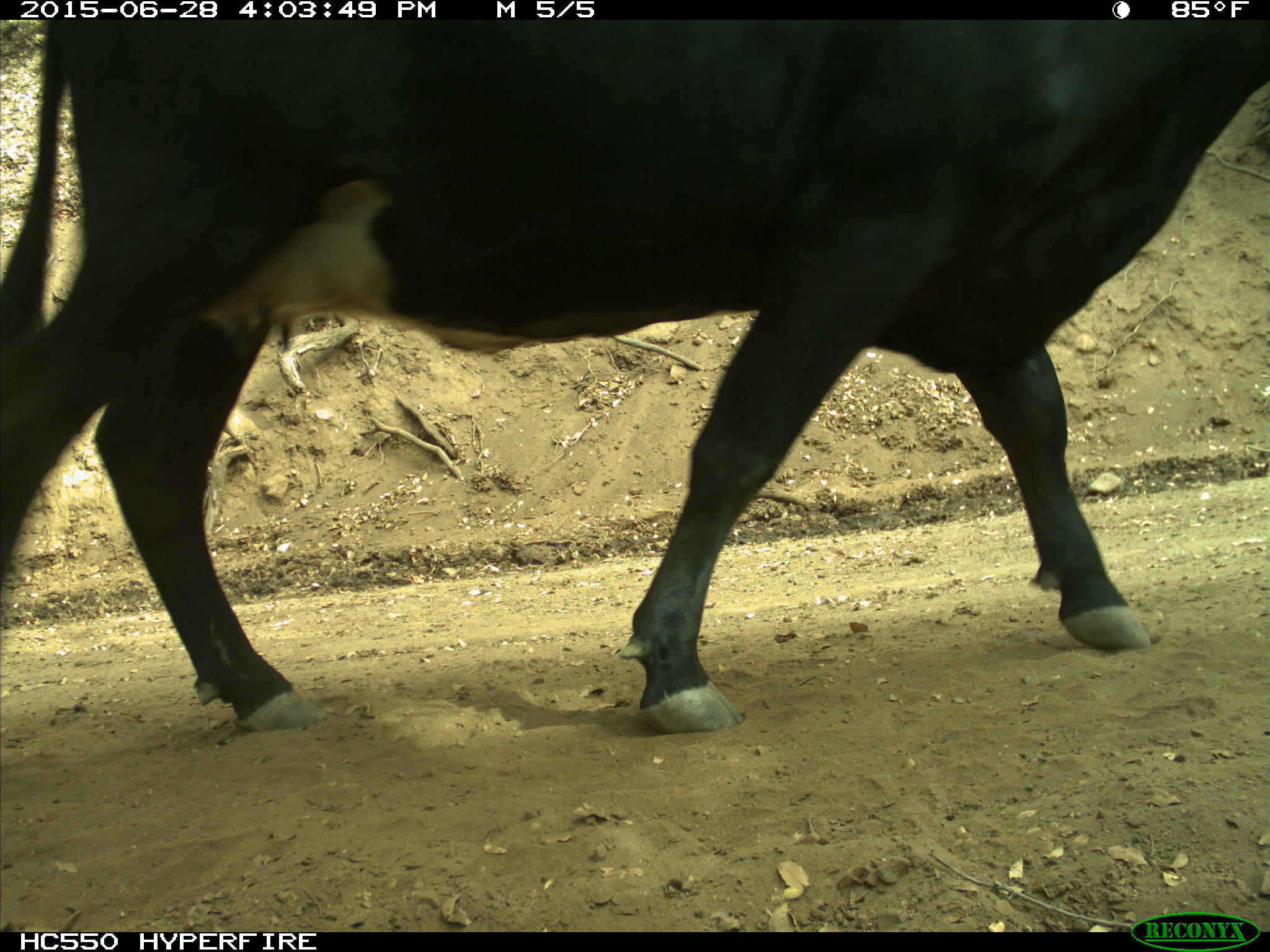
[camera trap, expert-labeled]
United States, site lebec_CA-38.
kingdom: Animalia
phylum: Chordata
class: Mammalia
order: Artiodactyla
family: Bovidae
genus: Bos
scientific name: Bos taurus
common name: domestic cow